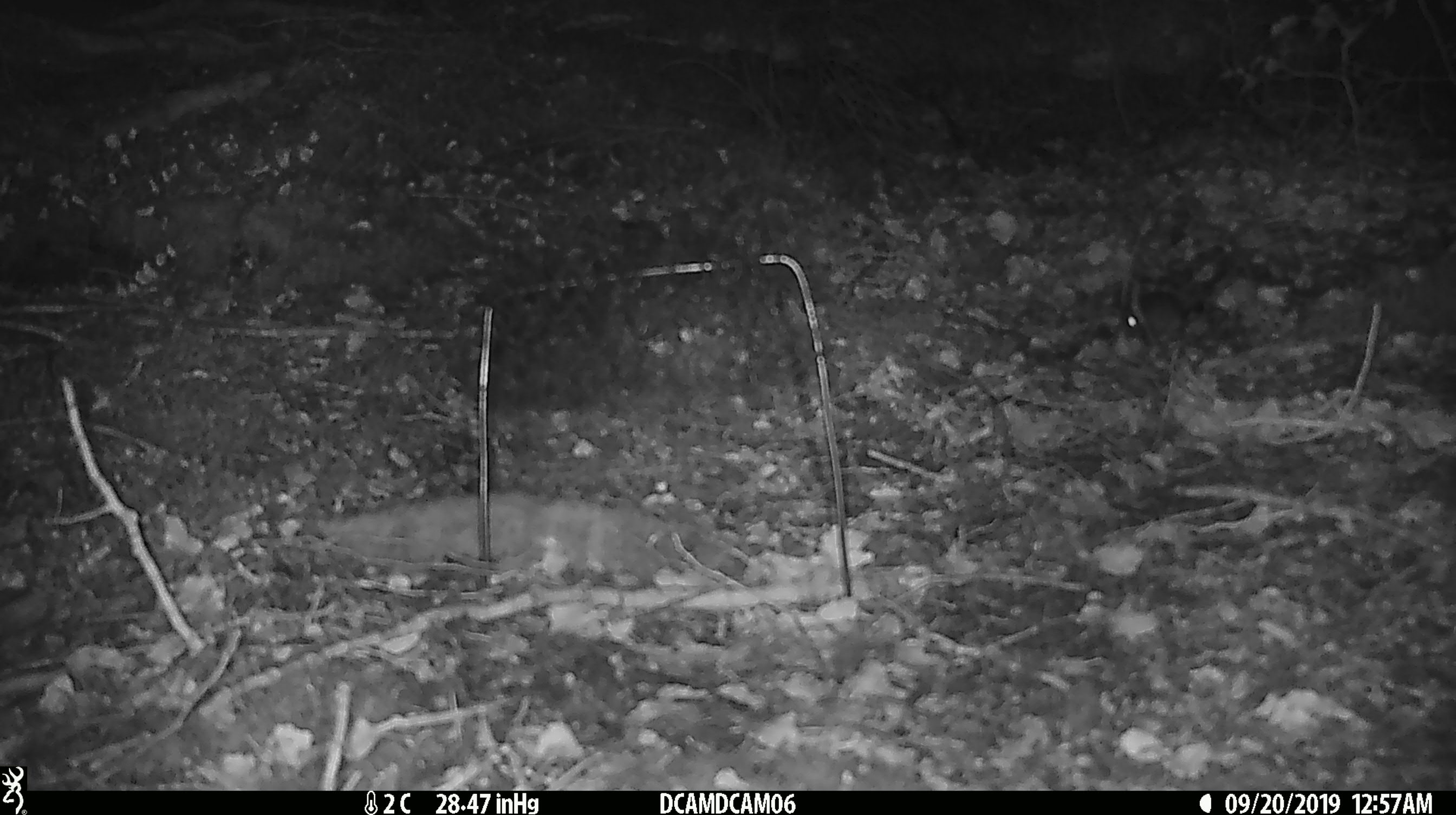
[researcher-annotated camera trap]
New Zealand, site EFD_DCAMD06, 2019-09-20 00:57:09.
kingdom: Animalia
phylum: Chordata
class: Mammalia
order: Rodentia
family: Muridae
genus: Mus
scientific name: Mus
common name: mouse